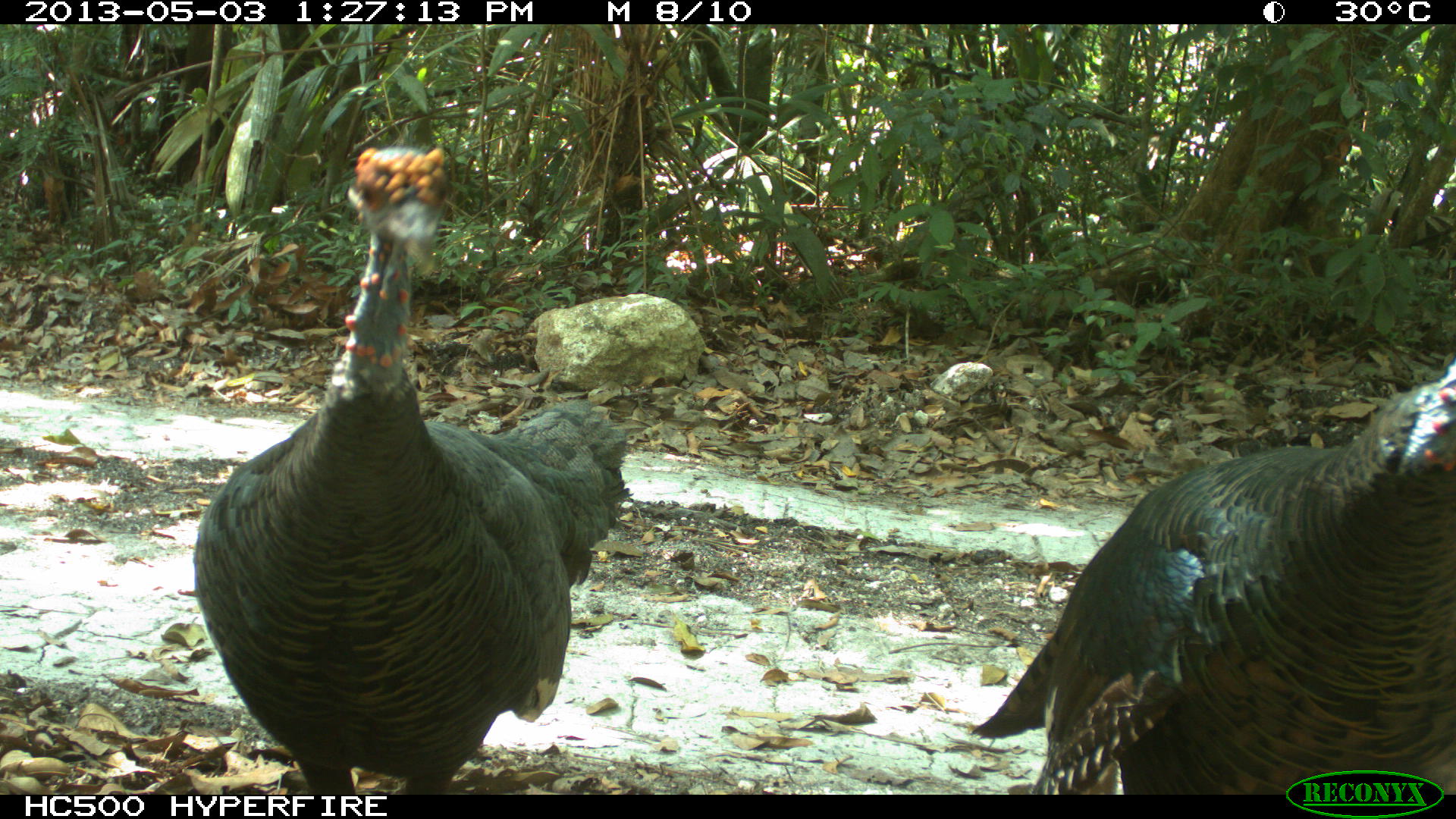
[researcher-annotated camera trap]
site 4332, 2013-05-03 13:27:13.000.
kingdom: Animalia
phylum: Chordata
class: Aves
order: Galliformes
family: Phasianidae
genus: Meleagris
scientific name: Meleagris ocellata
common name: ocellated turkey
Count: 2.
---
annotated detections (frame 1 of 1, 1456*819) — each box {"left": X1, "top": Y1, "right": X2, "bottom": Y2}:
meleagris ocellata: {"left": 191, "top": 140, "right": 635, "bottom": 795}; {"left": 970, "top": 343, "right": 1456, "bottom": 795}